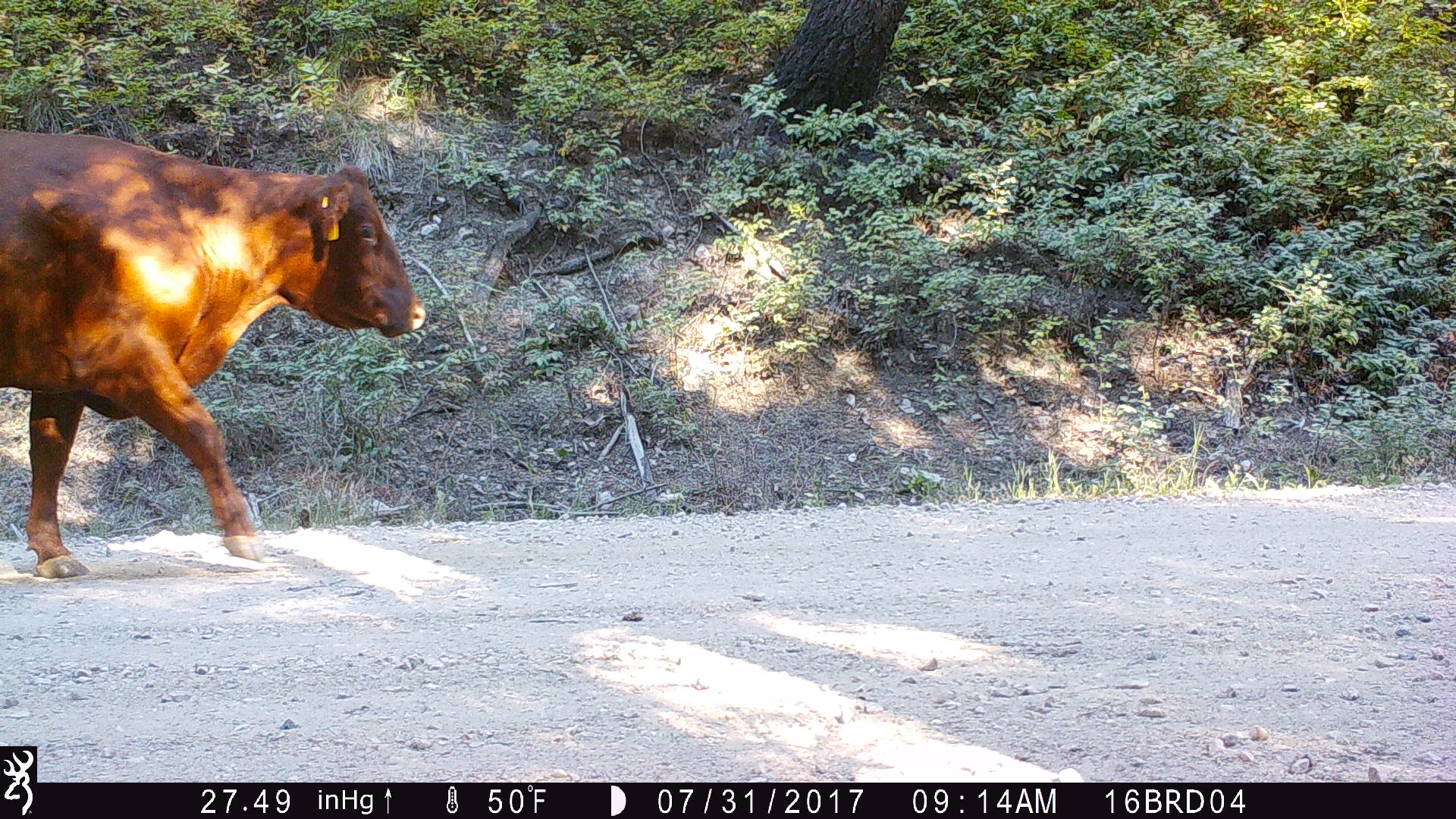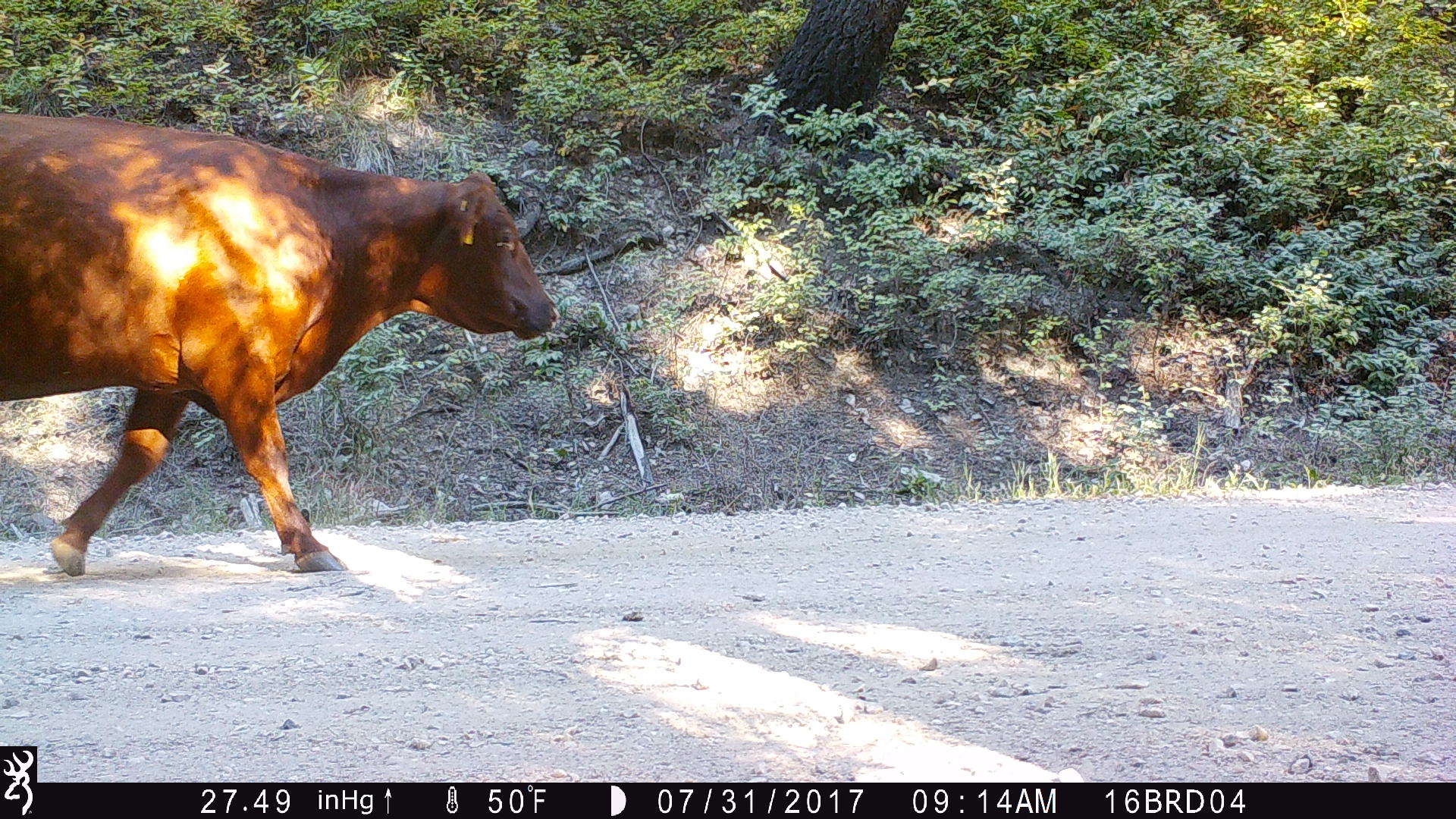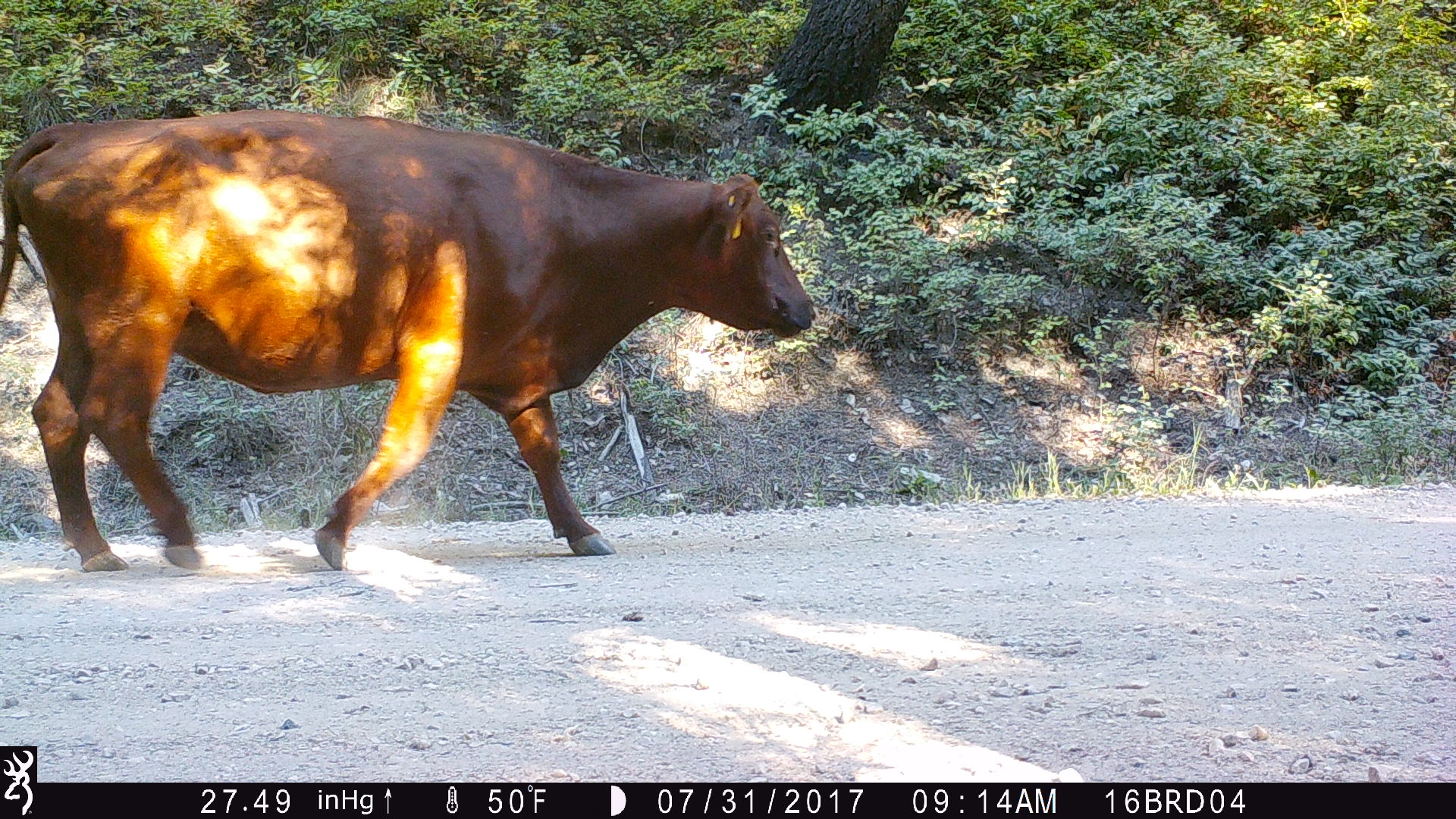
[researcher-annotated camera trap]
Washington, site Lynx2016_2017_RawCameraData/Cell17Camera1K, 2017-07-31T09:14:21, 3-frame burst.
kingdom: Animalia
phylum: Chordata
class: Mammalia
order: Artiodactyla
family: Bovidae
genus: Bos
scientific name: Bos taurus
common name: domestic cattle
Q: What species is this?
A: Domestic cattle (Bos taurus).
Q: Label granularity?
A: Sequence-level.